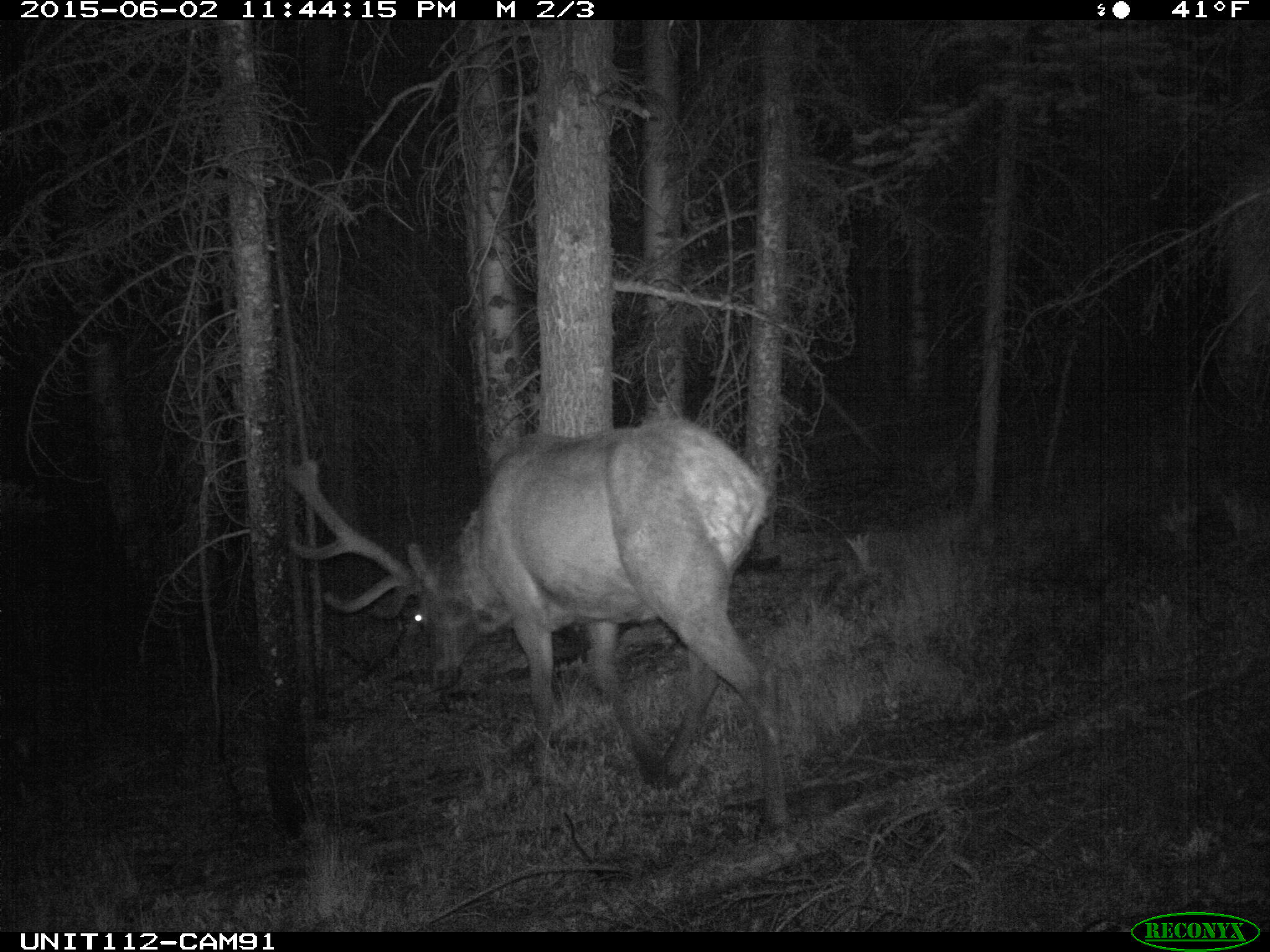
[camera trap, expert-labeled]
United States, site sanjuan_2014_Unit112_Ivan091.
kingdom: Animalia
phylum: Chordata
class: Mammalia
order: Artiodactyla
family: Cervidae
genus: Cervus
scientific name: Cervus elaphus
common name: red deer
Cervus elaphus (red deer).